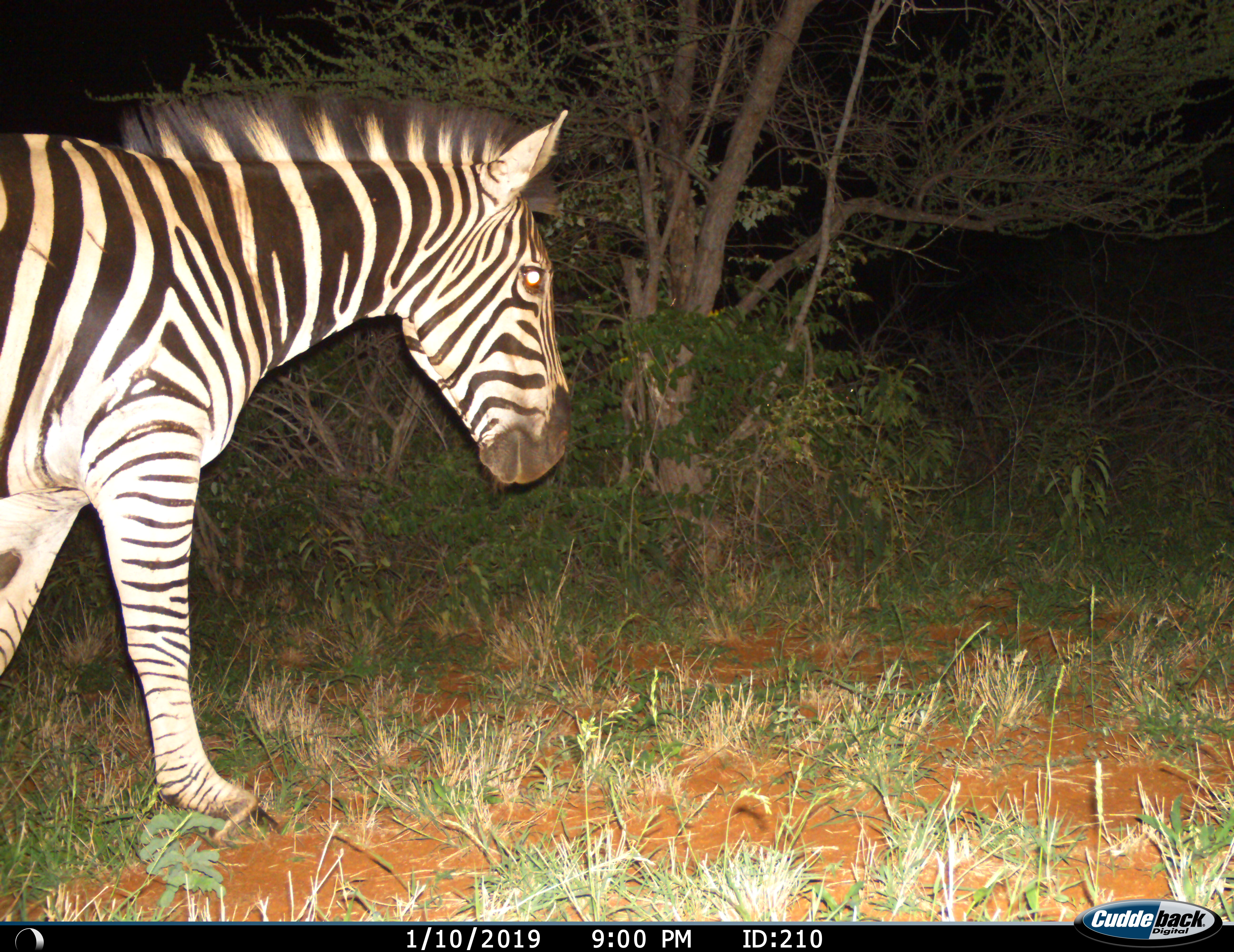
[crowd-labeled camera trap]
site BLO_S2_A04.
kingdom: Animalia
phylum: Chordata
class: Mammalia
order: Perissodactyla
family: Equidae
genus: Equus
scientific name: Equus quagga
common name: plains zebra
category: zebraplains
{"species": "zebraplains (plains zebra) (Equus quagga)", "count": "1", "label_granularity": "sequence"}